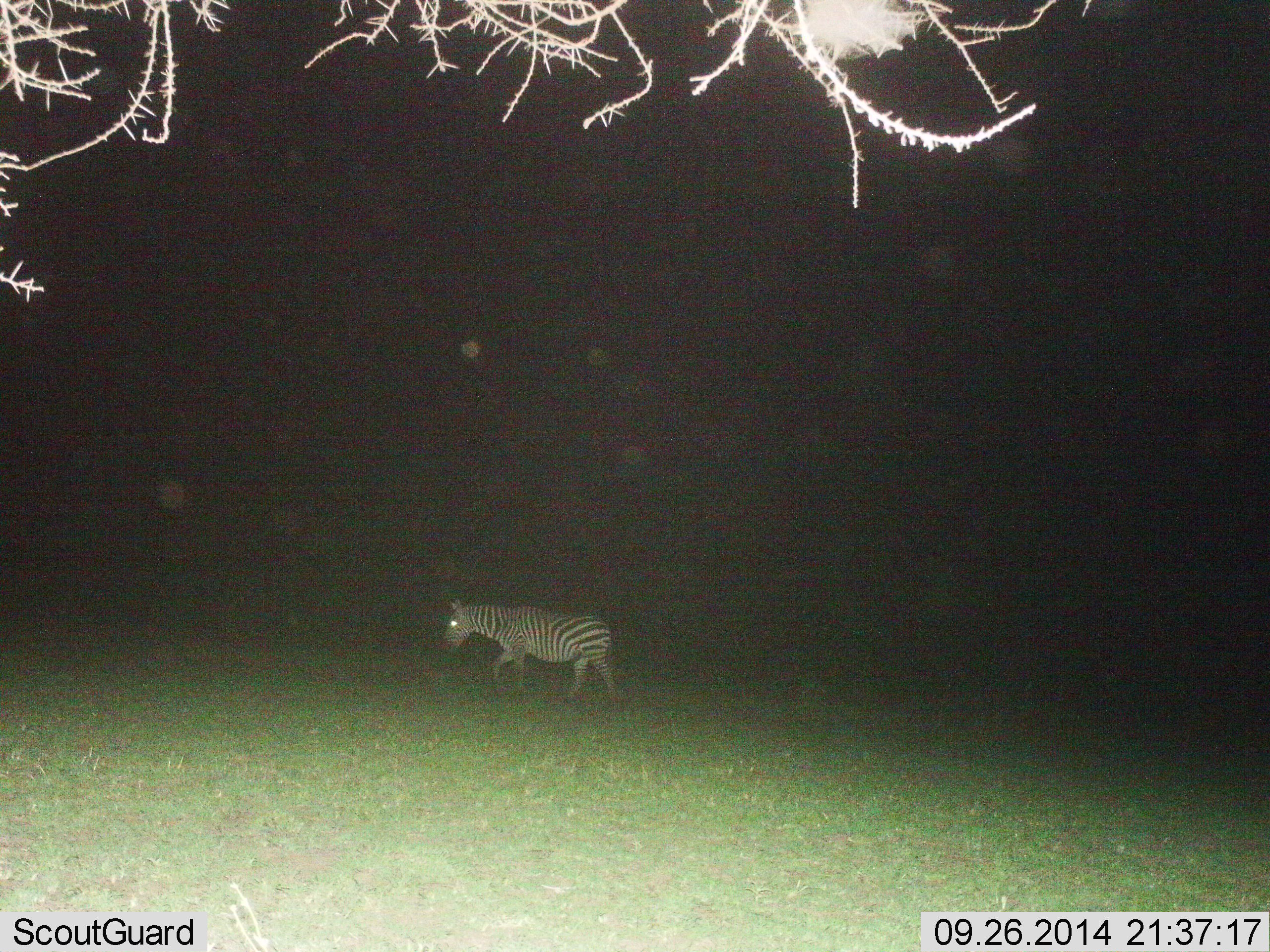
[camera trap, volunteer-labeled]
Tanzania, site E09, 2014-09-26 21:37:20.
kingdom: Animalia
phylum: Chordata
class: Mammalia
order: Perissodactyla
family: Equidae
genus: Equus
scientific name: Equus quagga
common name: plains zebra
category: zebra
Zebra (plains zebra) (Equus quagga), count 1. Behavior (volunteer vote fractions): standing 0%, resting 0%, moving 100%, interacting 0%. Young present (vote fraction): 0%. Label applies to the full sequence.